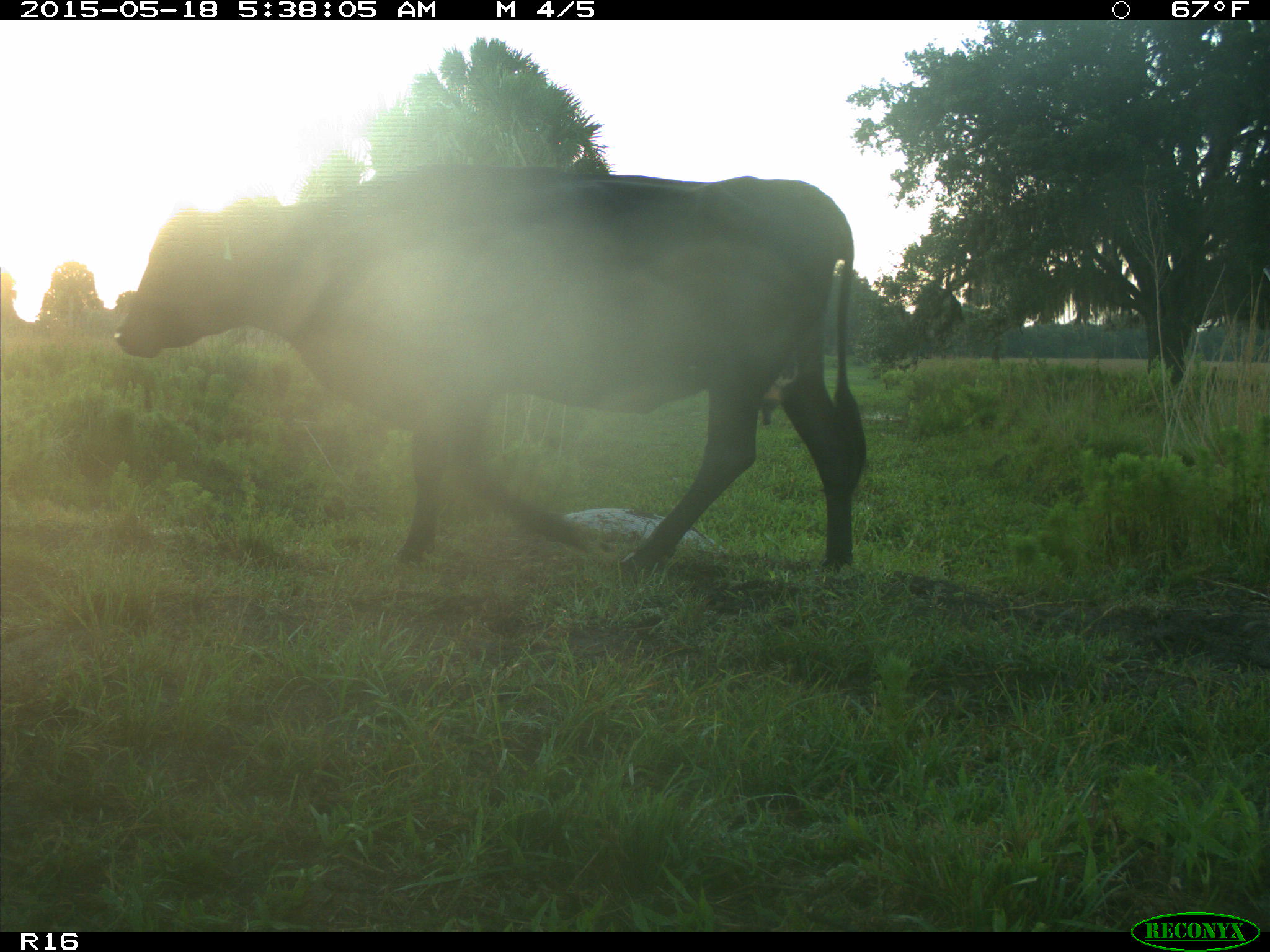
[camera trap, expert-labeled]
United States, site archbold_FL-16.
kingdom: Animalia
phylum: Chordata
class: Mammalia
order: Artiodactyla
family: Bovidae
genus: Bos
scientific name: Bos taurus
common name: domestic cow